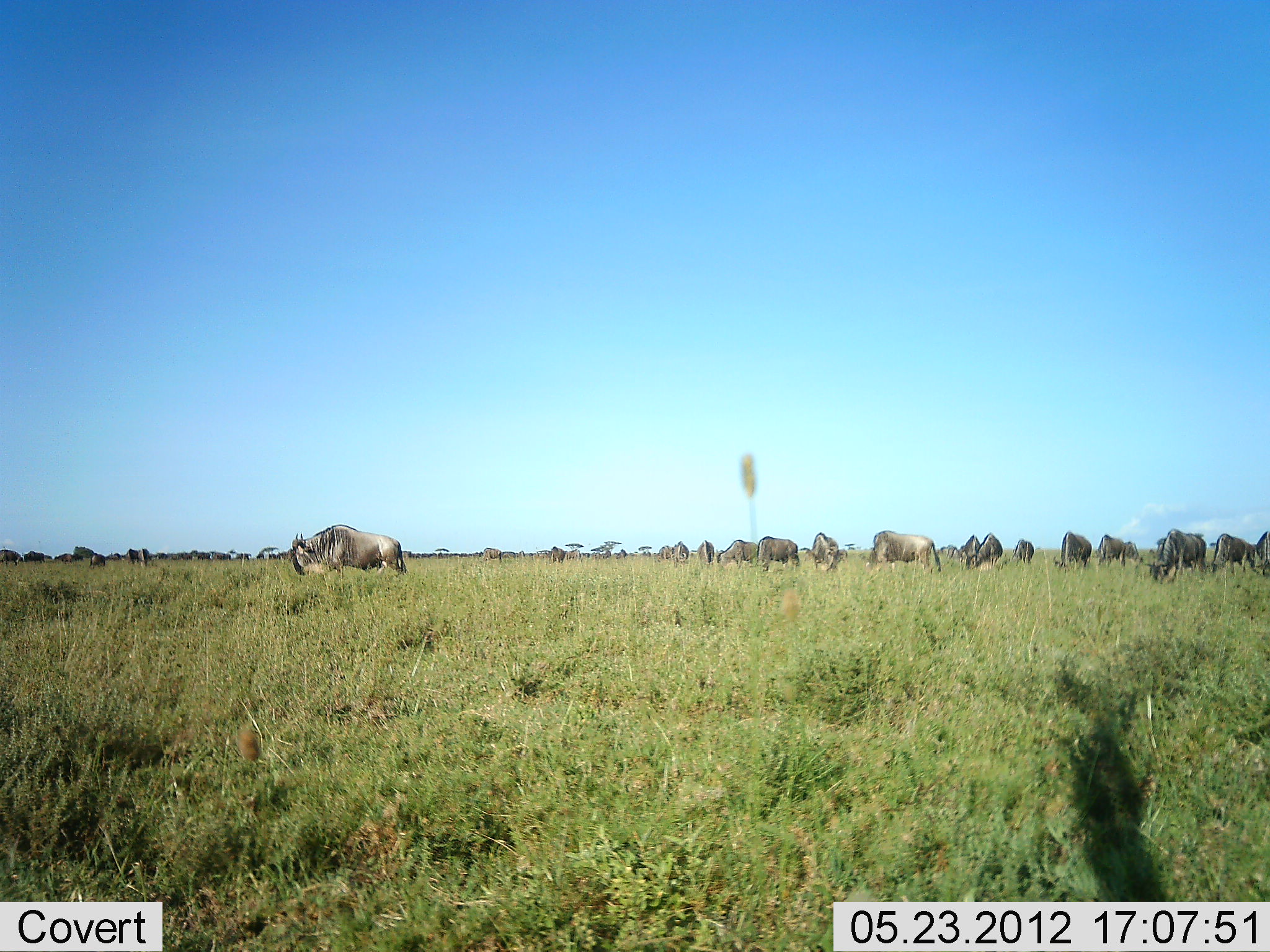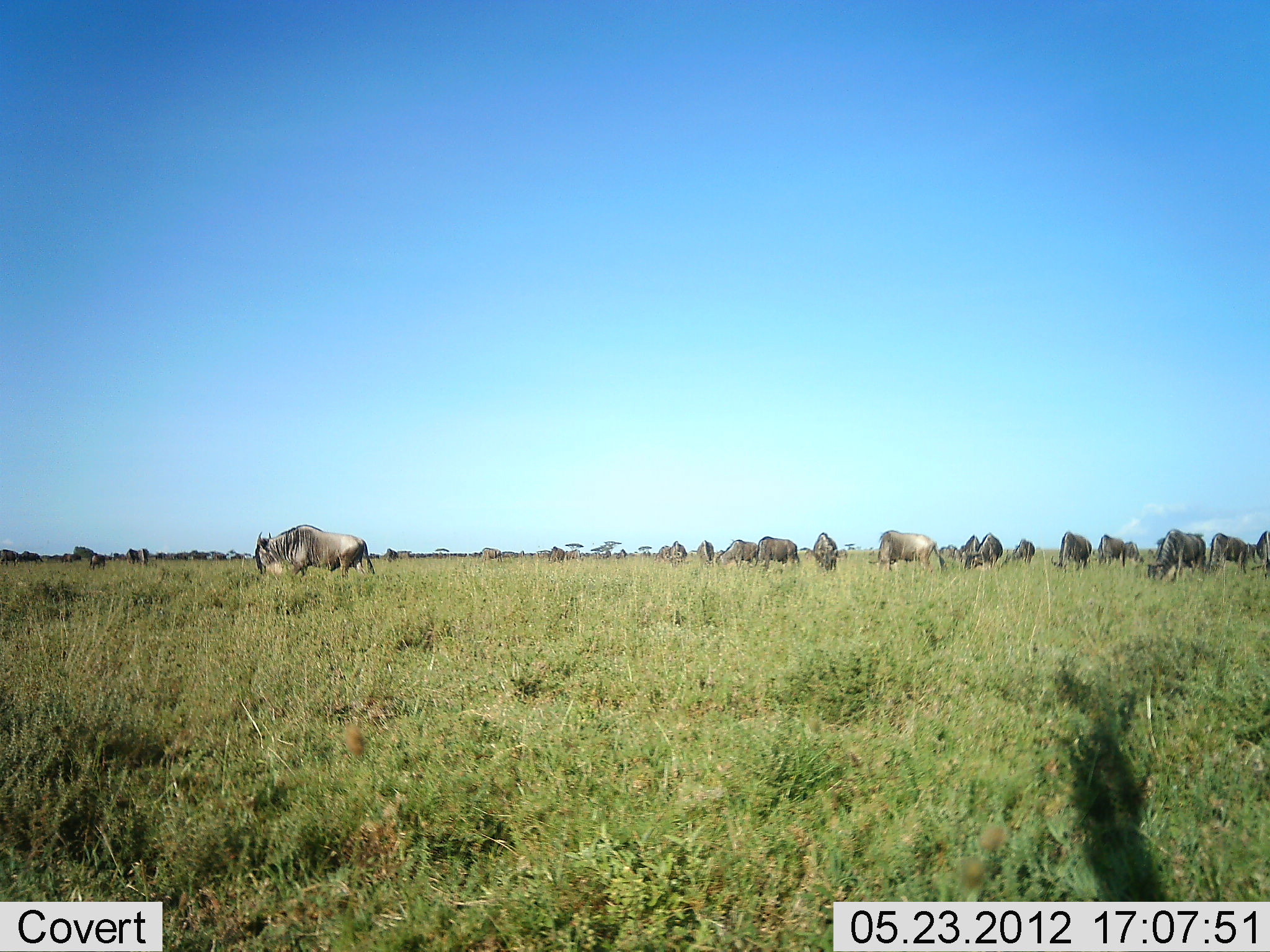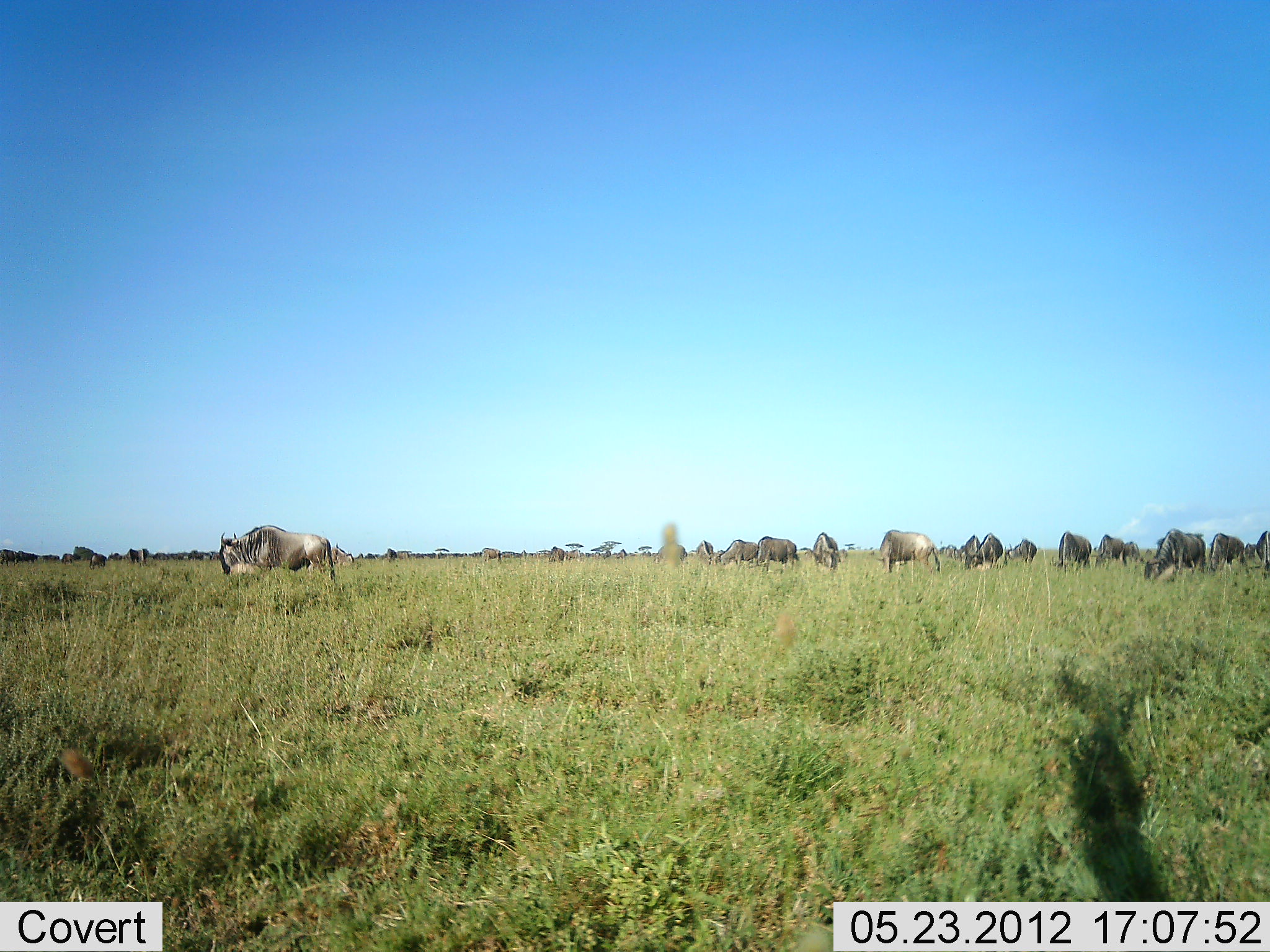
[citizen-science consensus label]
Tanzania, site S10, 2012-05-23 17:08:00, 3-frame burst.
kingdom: Animalia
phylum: Chordata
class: Mammalia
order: Artiodactyla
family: Bovidae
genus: Connochaetes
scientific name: Connochaetes taurinus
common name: blue wildebeest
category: wildebeest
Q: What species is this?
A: Wildebeest (blue wildebeest) (Connochaetes taurinus).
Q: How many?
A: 11-50.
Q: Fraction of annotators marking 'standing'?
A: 30%.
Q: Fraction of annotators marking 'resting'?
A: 10%.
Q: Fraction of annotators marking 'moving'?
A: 60%.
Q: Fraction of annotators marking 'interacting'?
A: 0%.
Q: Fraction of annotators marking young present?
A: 0%.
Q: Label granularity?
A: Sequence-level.